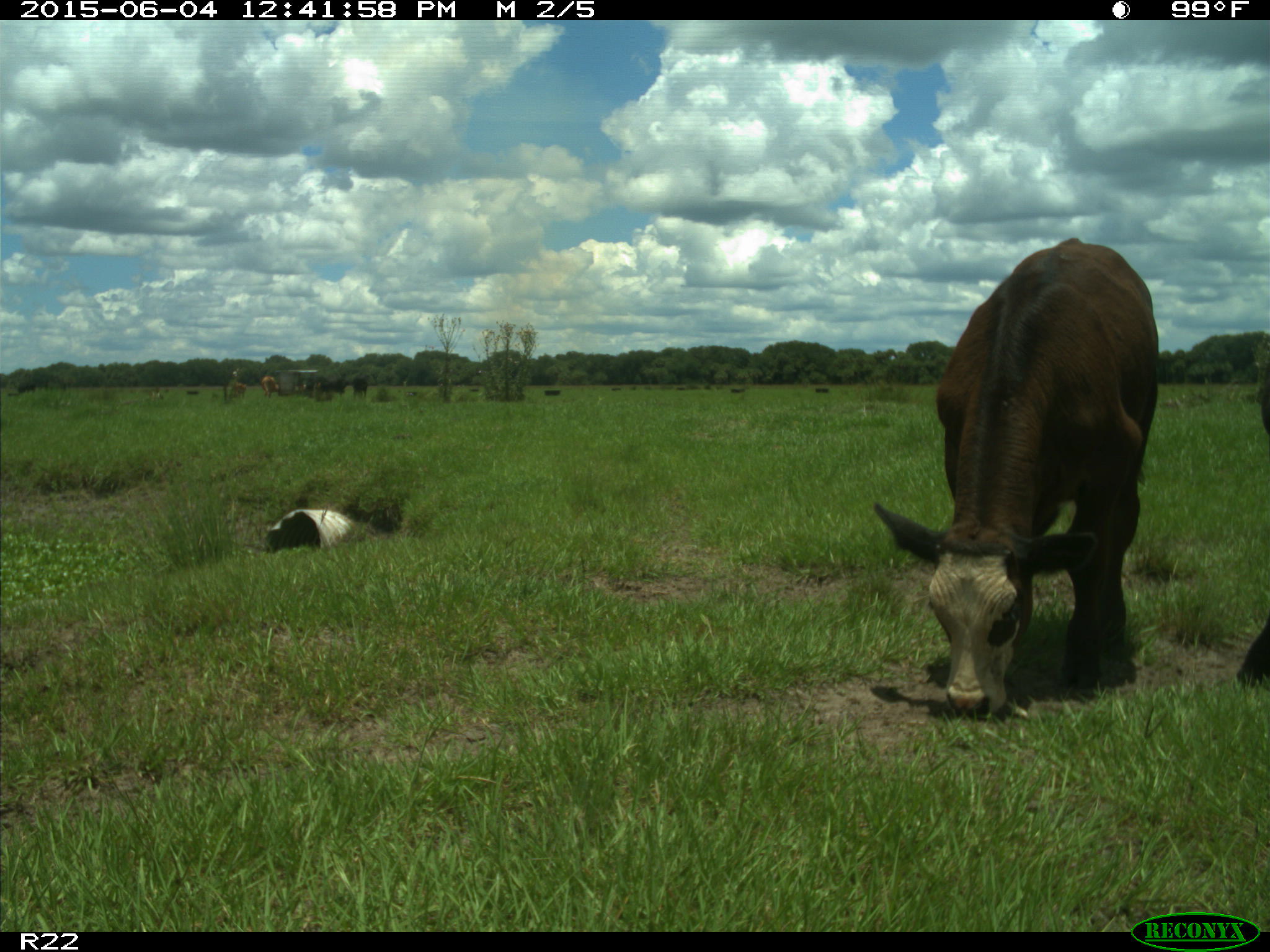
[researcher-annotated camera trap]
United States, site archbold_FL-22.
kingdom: Animalia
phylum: Chordata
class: Mammalia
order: Artiodactyla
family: Bovidae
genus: Bos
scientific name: Bos taurus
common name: domestic cow